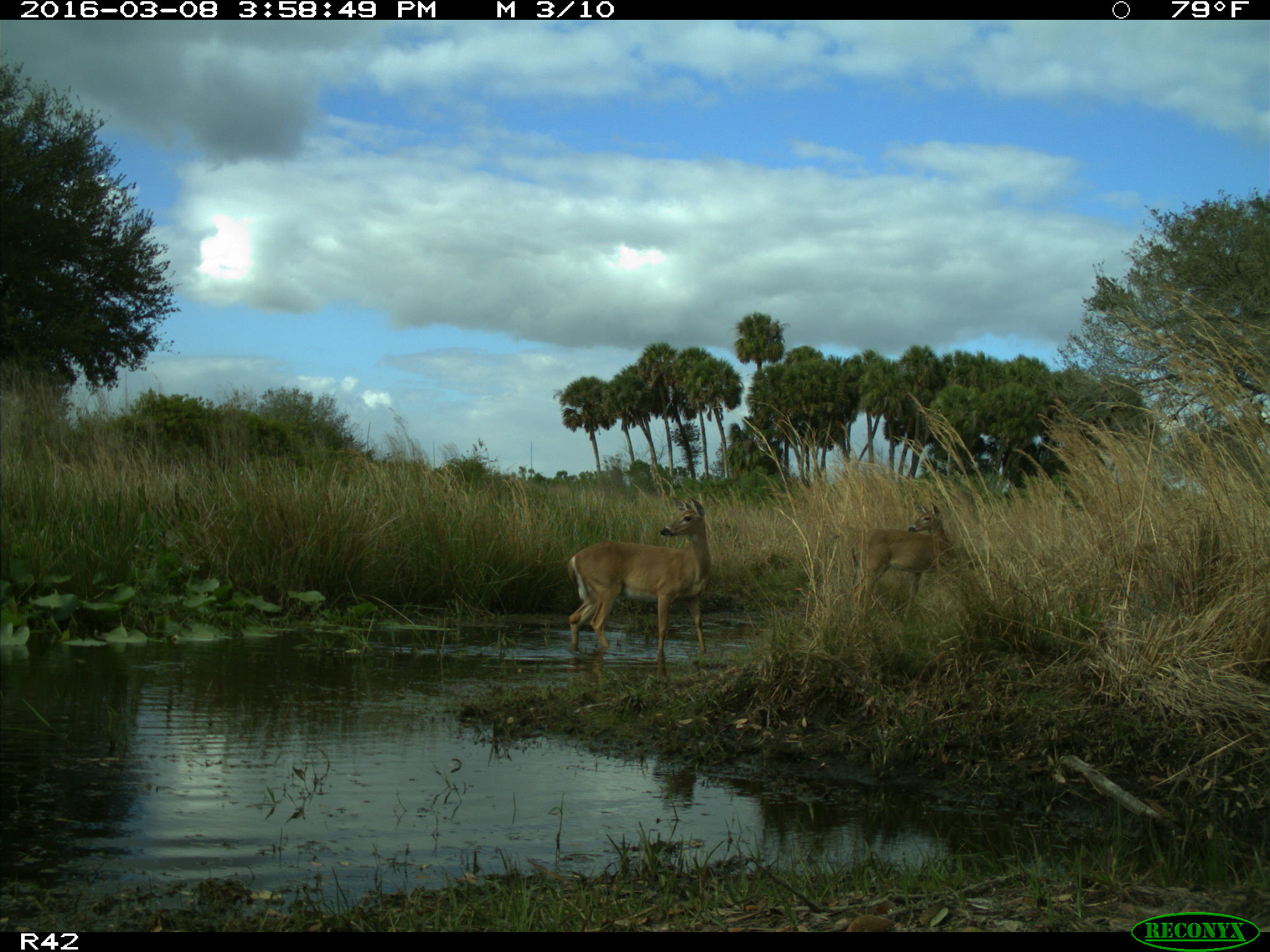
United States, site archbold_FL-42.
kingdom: Animalia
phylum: Chordata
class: Mammalia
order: Artiodactyla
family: Cervidae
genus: Odocoileus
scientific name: Odocoileus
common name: deer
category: unidentified deer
Unidentified deer (deer) (Odocoileus).